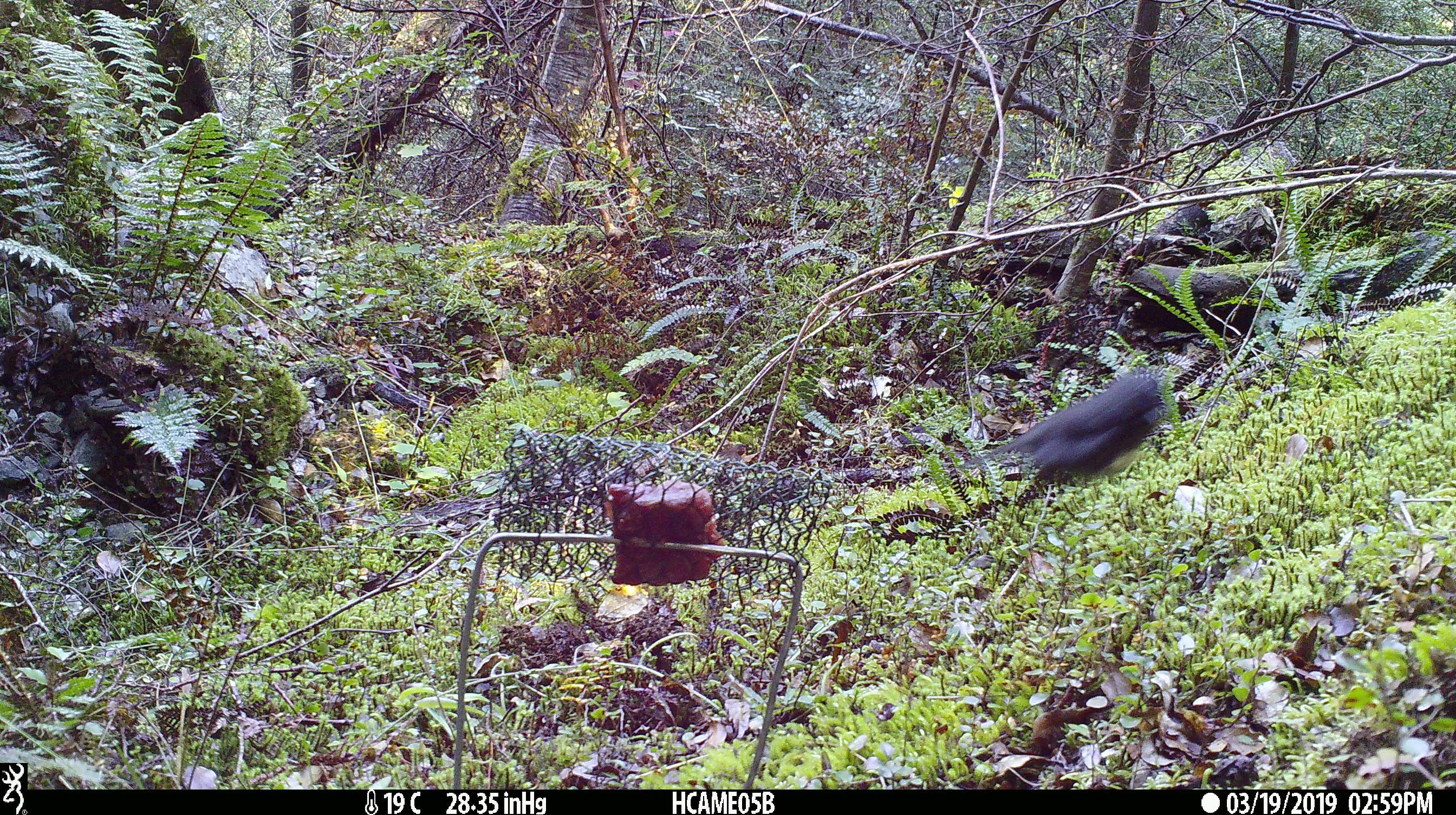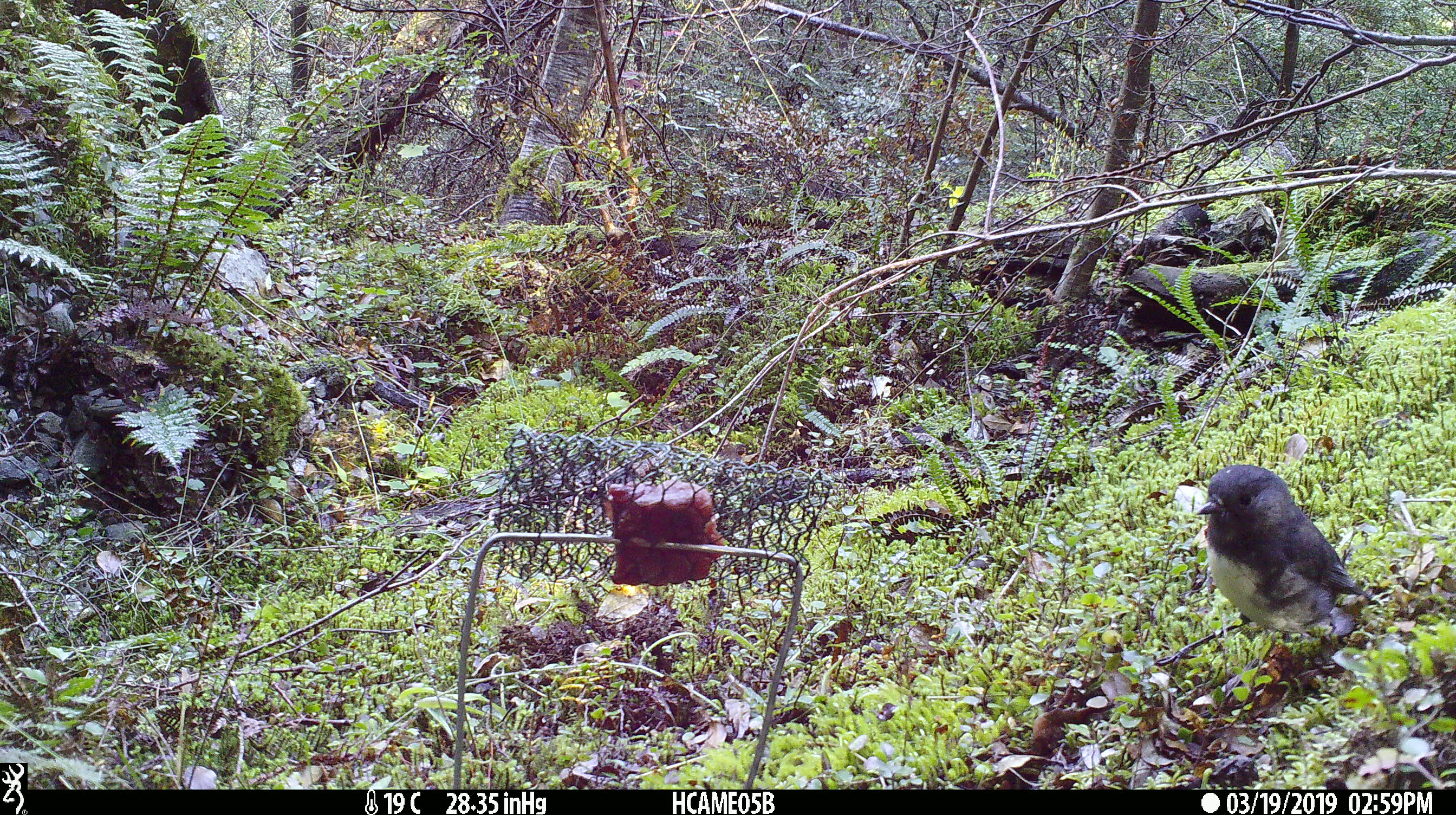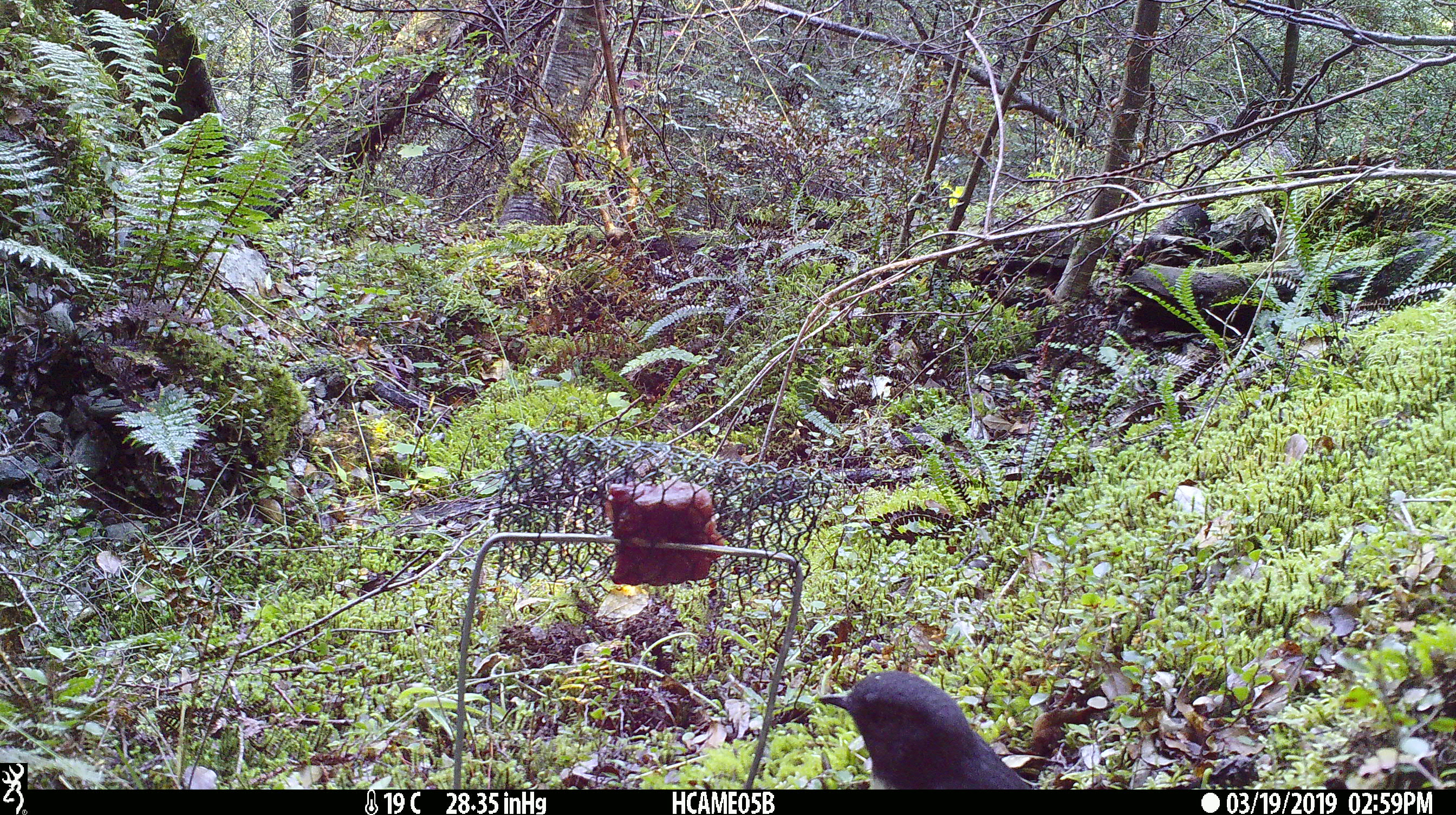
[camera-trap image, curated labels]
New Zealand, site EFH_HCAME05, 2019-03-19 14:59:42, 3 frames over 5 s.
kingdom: Animalia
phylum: Chordata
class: Aves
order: Passeriformes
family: Petroicidae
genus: Petroica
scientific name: Petroica australis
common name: new zealand robin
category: robin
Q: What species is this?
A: Robin (new zealand robin) (Petroica australis).